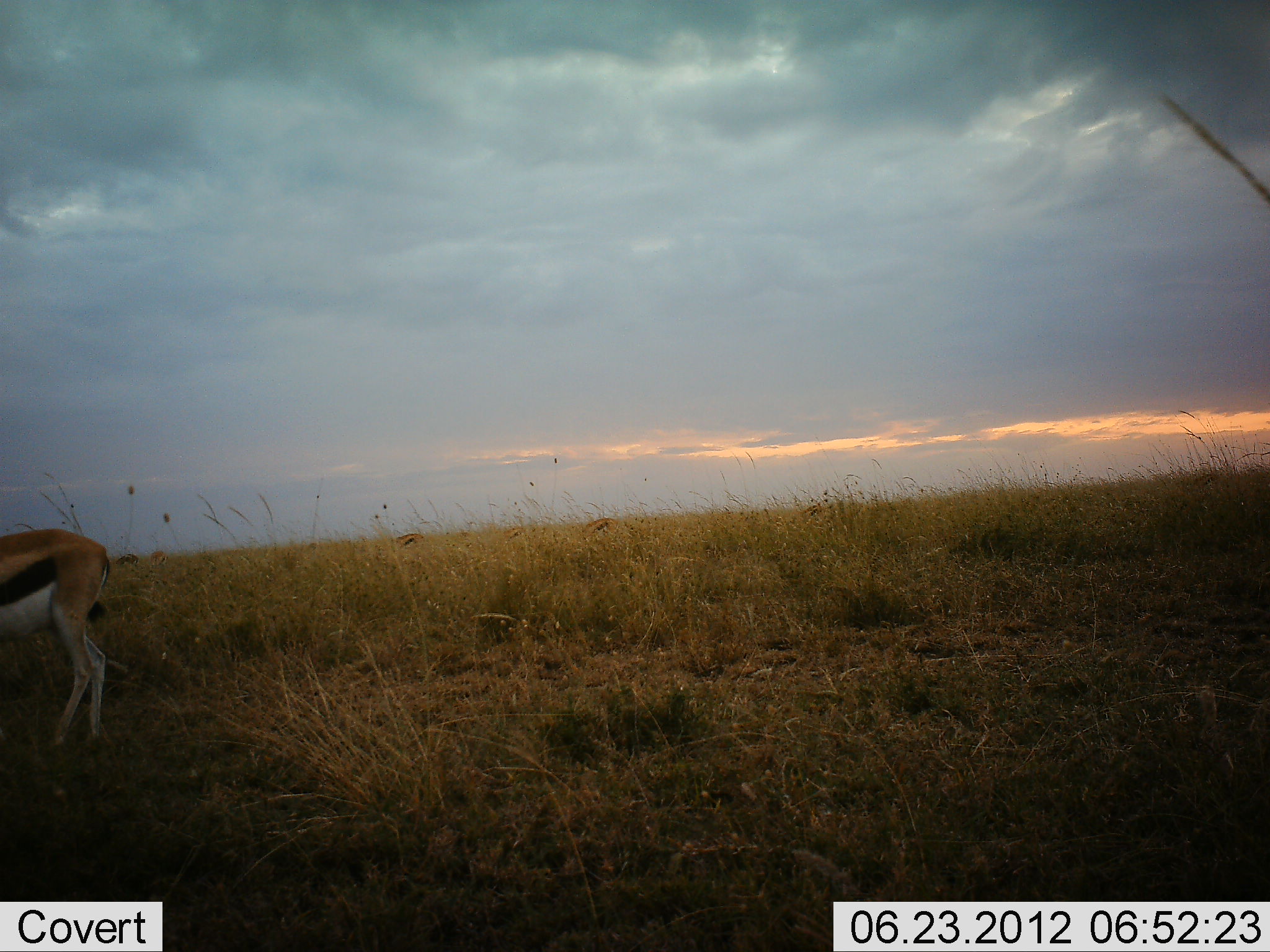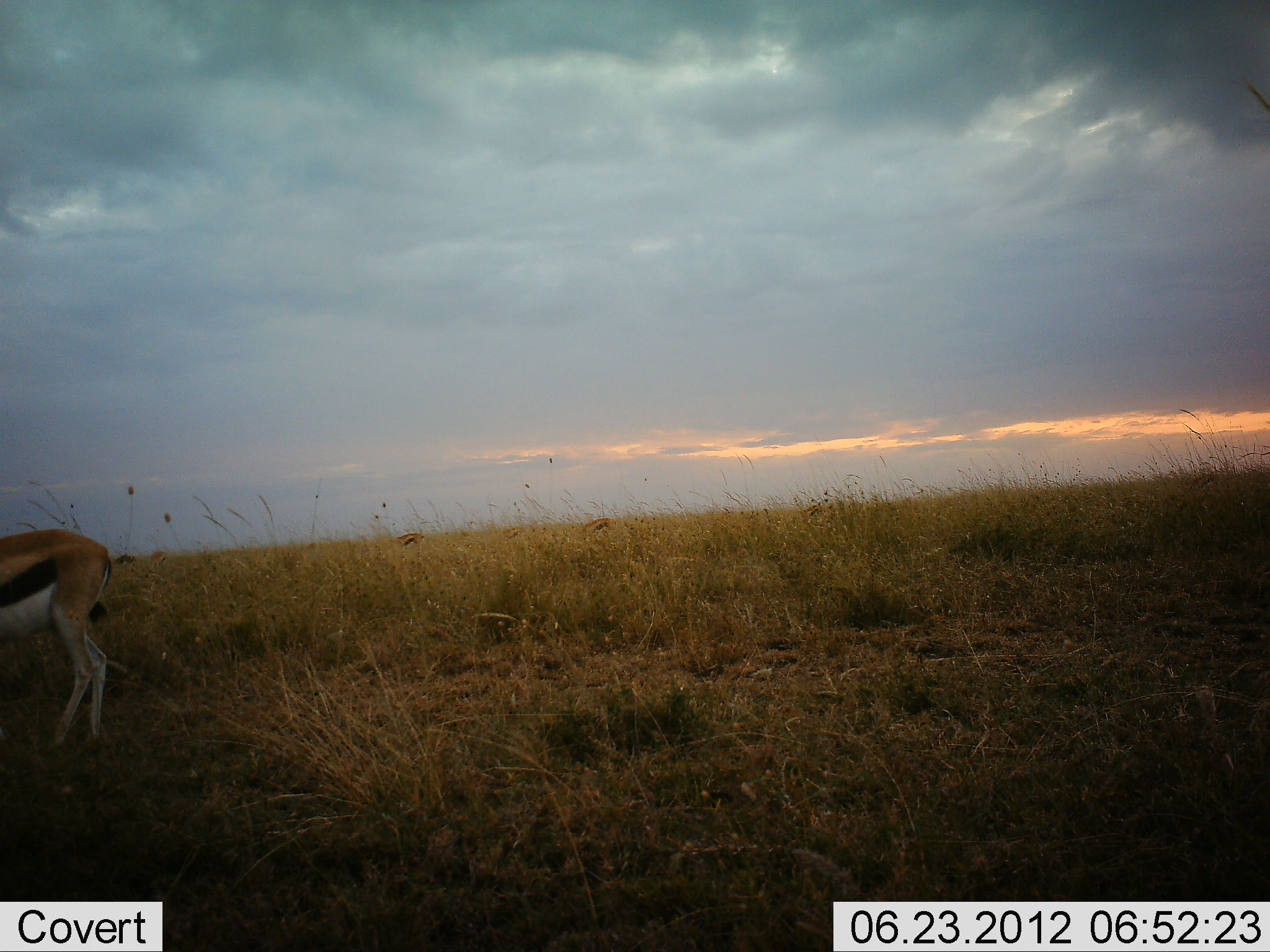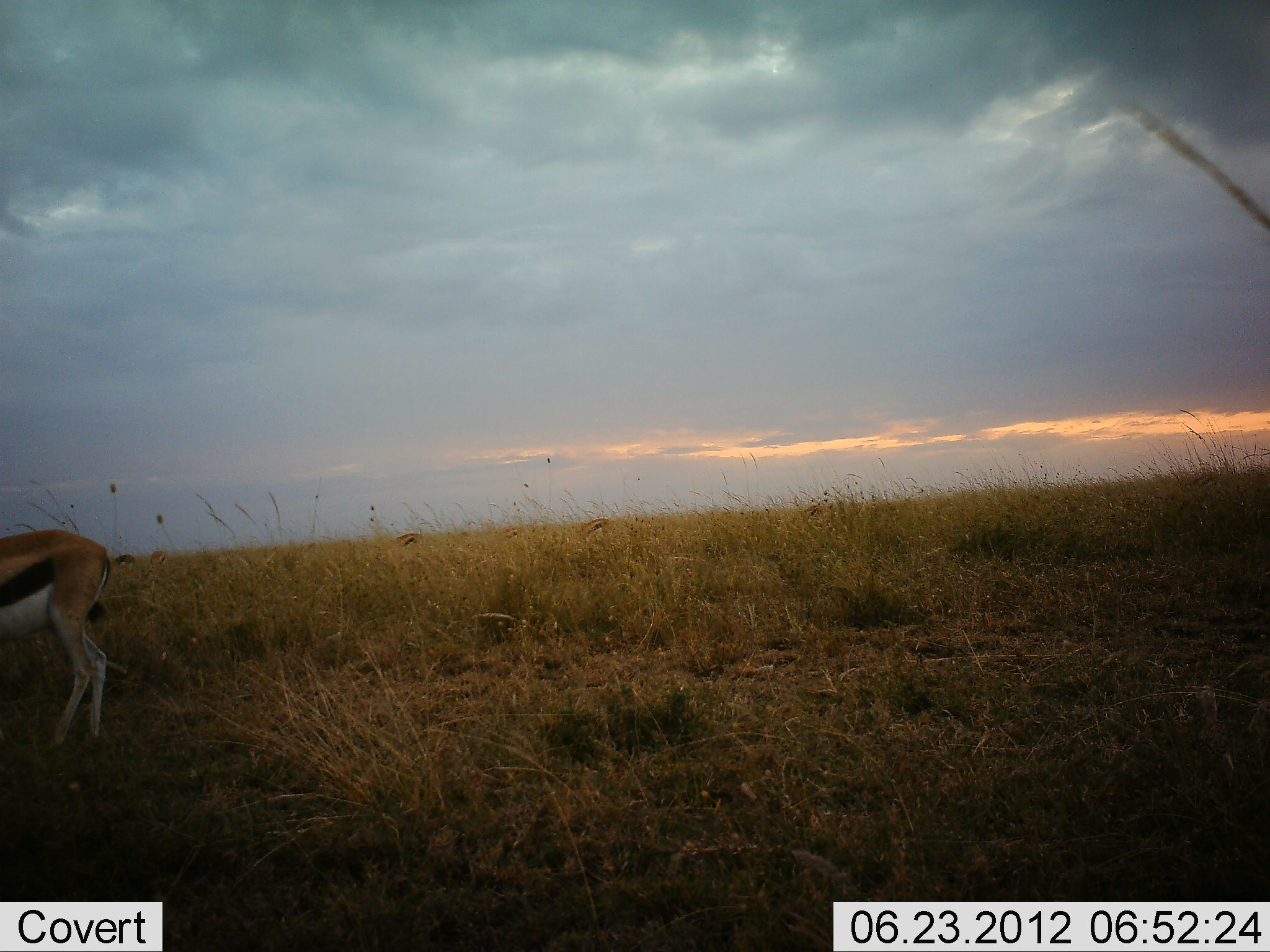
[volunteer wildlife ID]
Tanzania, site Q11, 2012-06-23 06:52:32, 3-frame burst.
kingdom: Animalia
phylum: Chordata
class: Mammalia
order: Artiodactyla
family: Bovidae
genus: Eudorcas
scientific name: Eudorcas thomsonii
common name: thomson's gazelle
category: gazellethomsons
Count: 1.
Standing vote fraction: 50%.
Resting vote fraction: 0%.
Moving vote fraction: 10%.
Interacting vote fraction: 0%.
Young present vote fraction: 0%.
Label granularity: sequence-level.